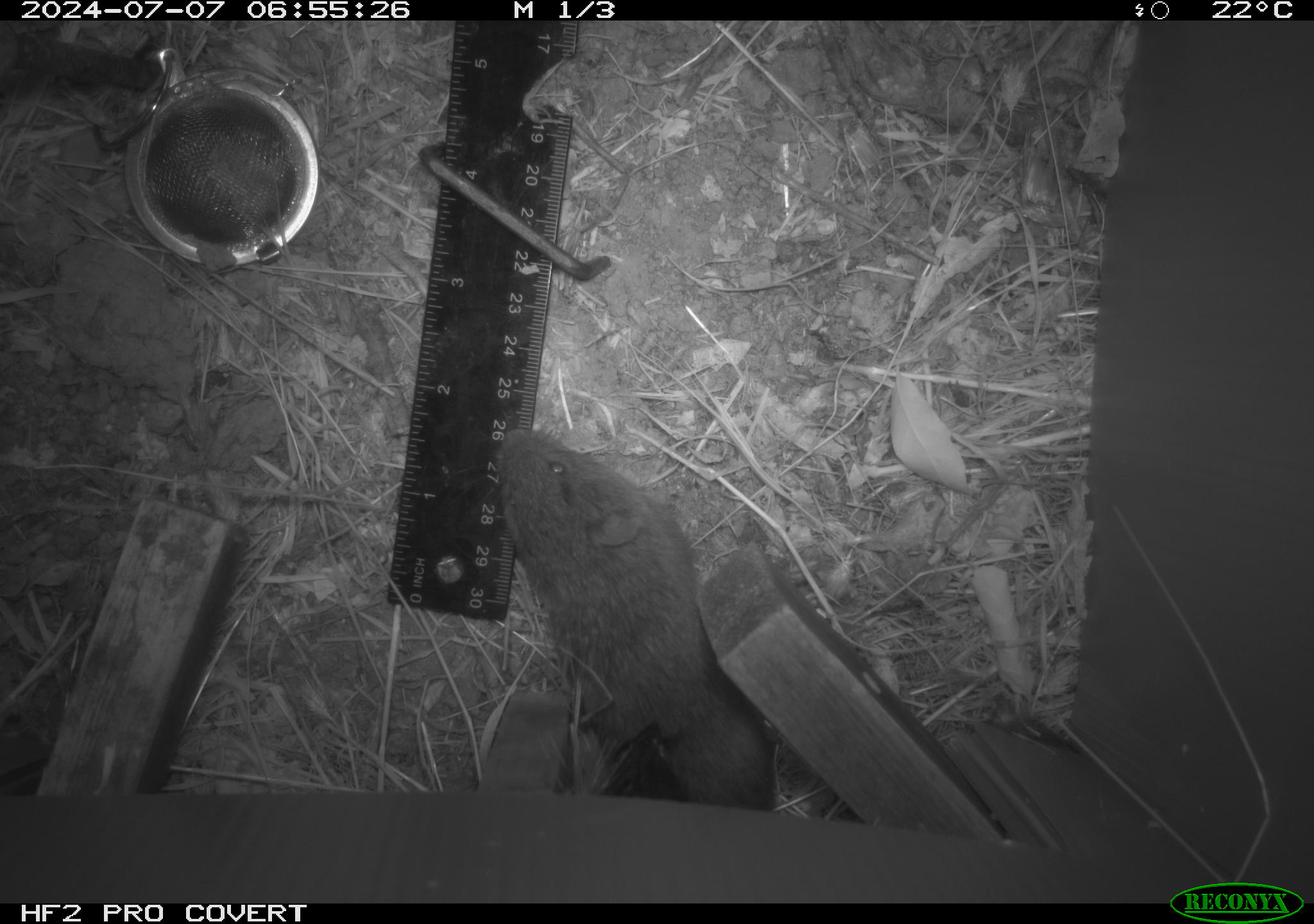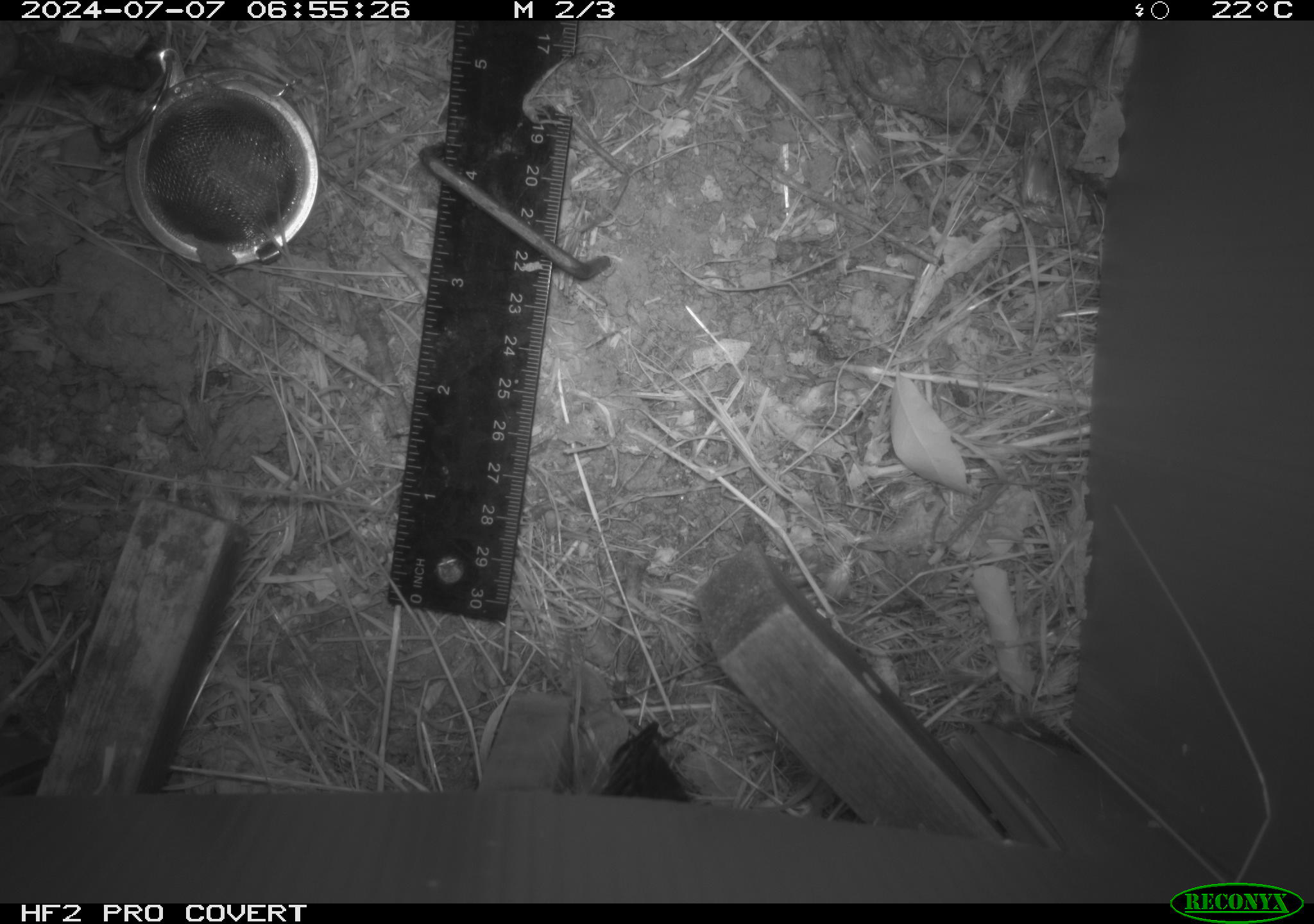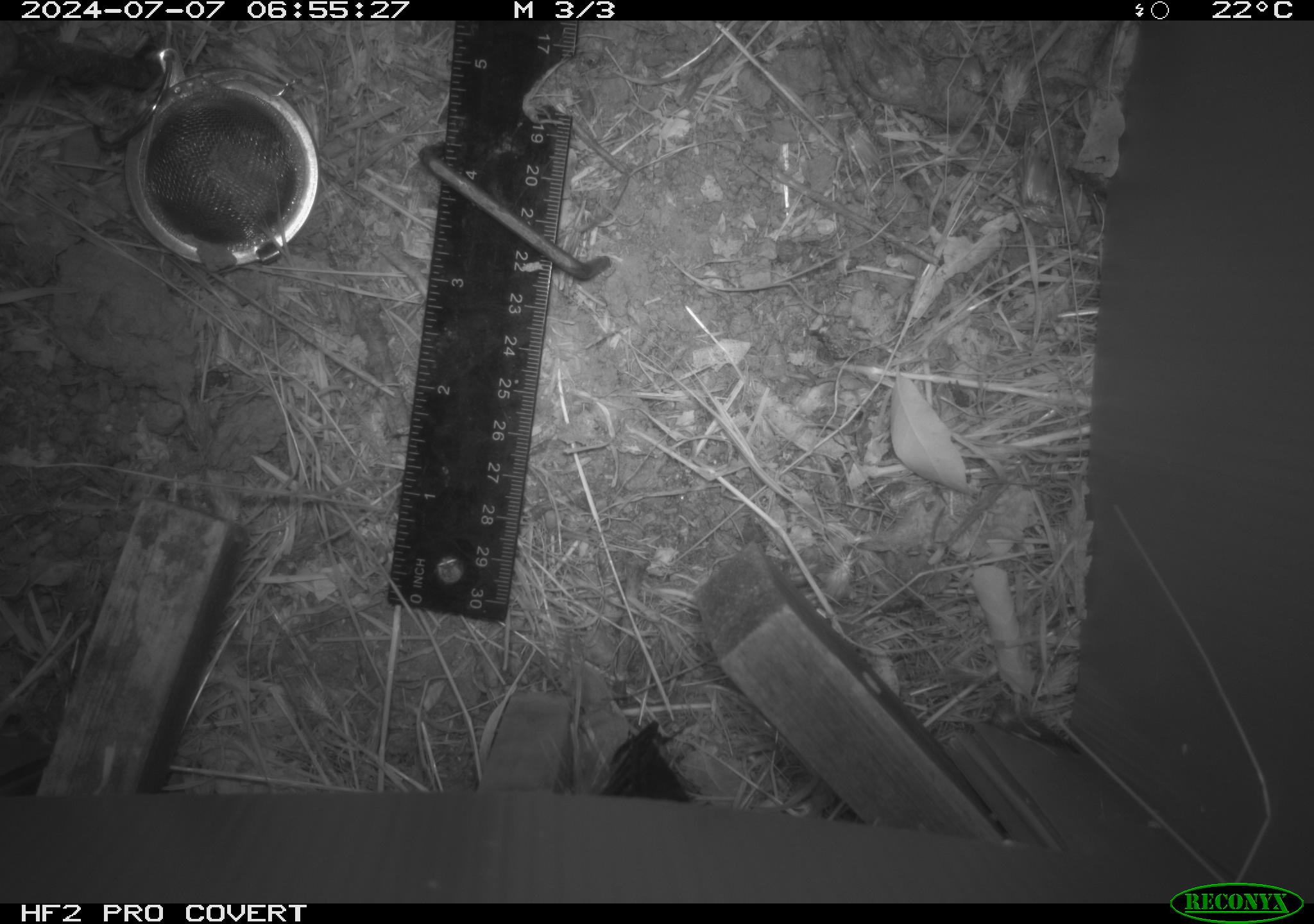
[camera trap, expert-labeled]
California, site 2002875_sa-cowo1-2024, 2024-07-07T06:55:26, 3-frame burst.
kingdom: Animalia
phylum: Chordata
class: Mammalia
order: Rodentia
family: Cricetidae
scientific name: Arvicolinae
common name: voles, lemmings, and muskrats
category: arvicolinae subfamily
Arvicolinae subfamily (voles, lemmings, and muskrats) (Arvicolinae).